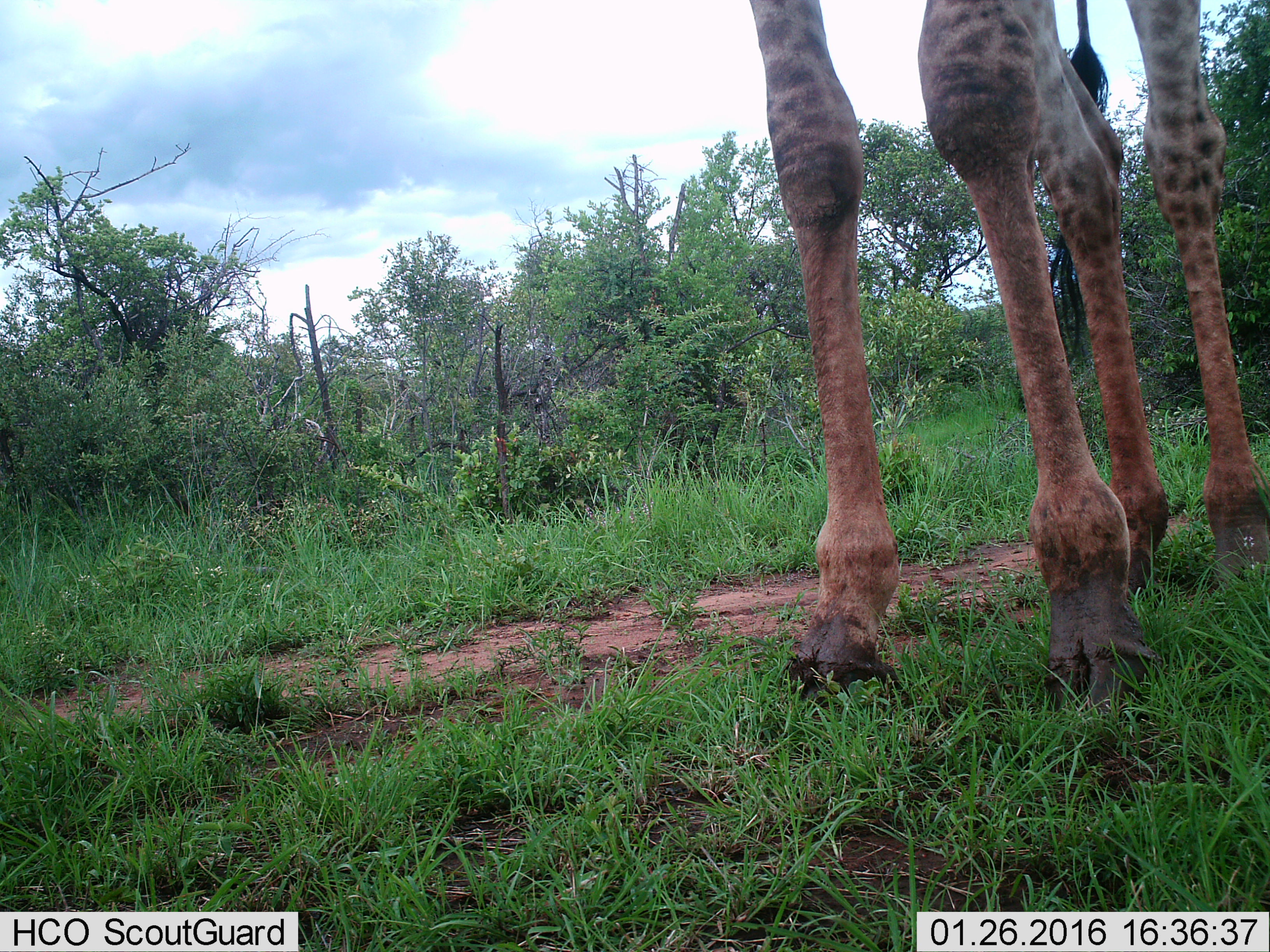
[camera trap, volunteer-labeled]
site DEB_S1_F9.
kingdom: Animalia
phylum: Chordata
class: Mammalia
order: Artiodactyla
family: Giraffidae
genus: Giraffa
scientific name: Giraffa camelopardalis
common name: giraffe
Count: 1.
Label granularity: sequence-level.